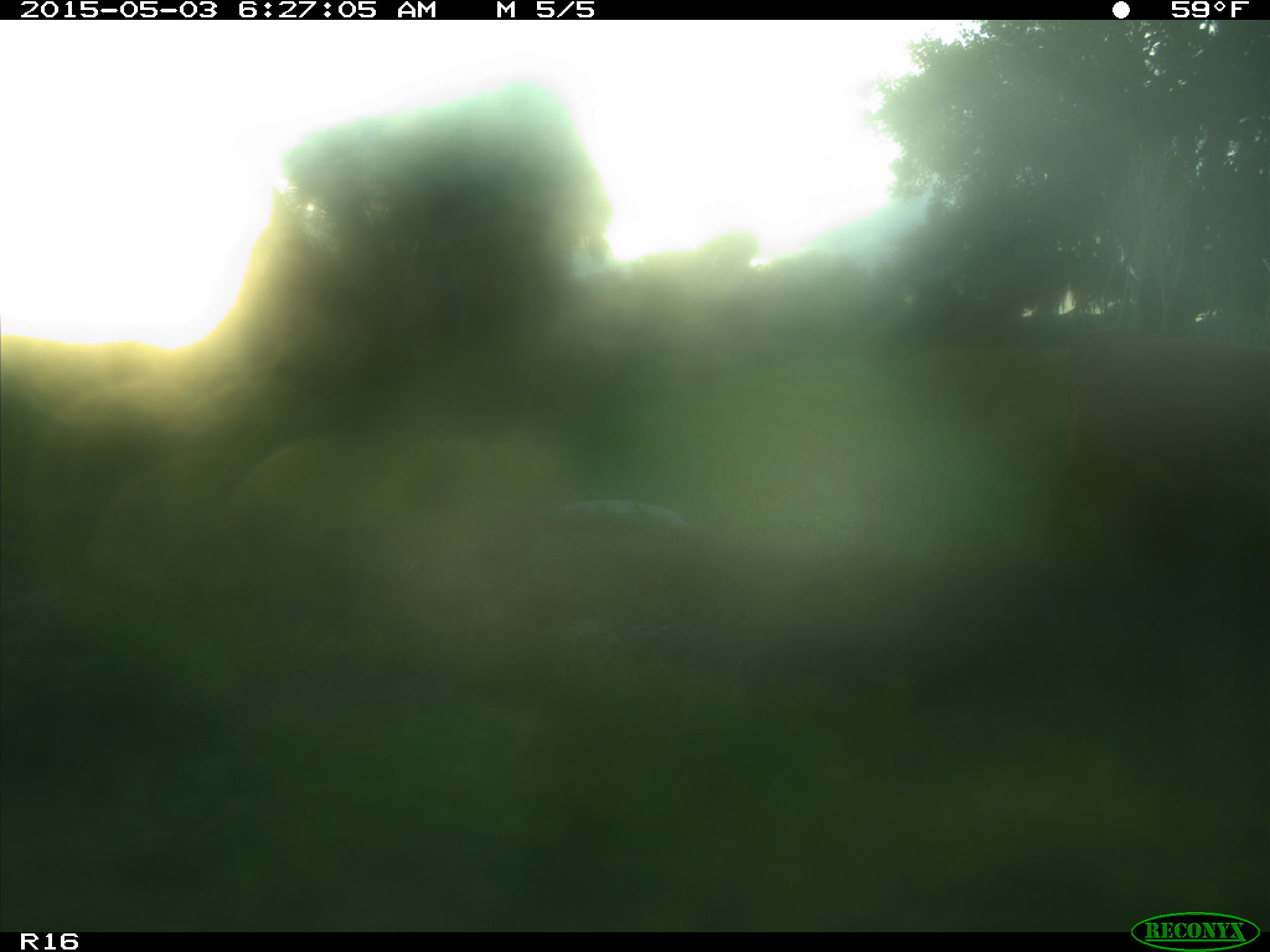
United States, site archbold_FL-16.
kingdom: Animalia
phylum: Chordata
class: Mammalia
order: Artiodactyla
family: Bovidae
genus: Bos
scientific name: Bos taurus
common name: domestic cow